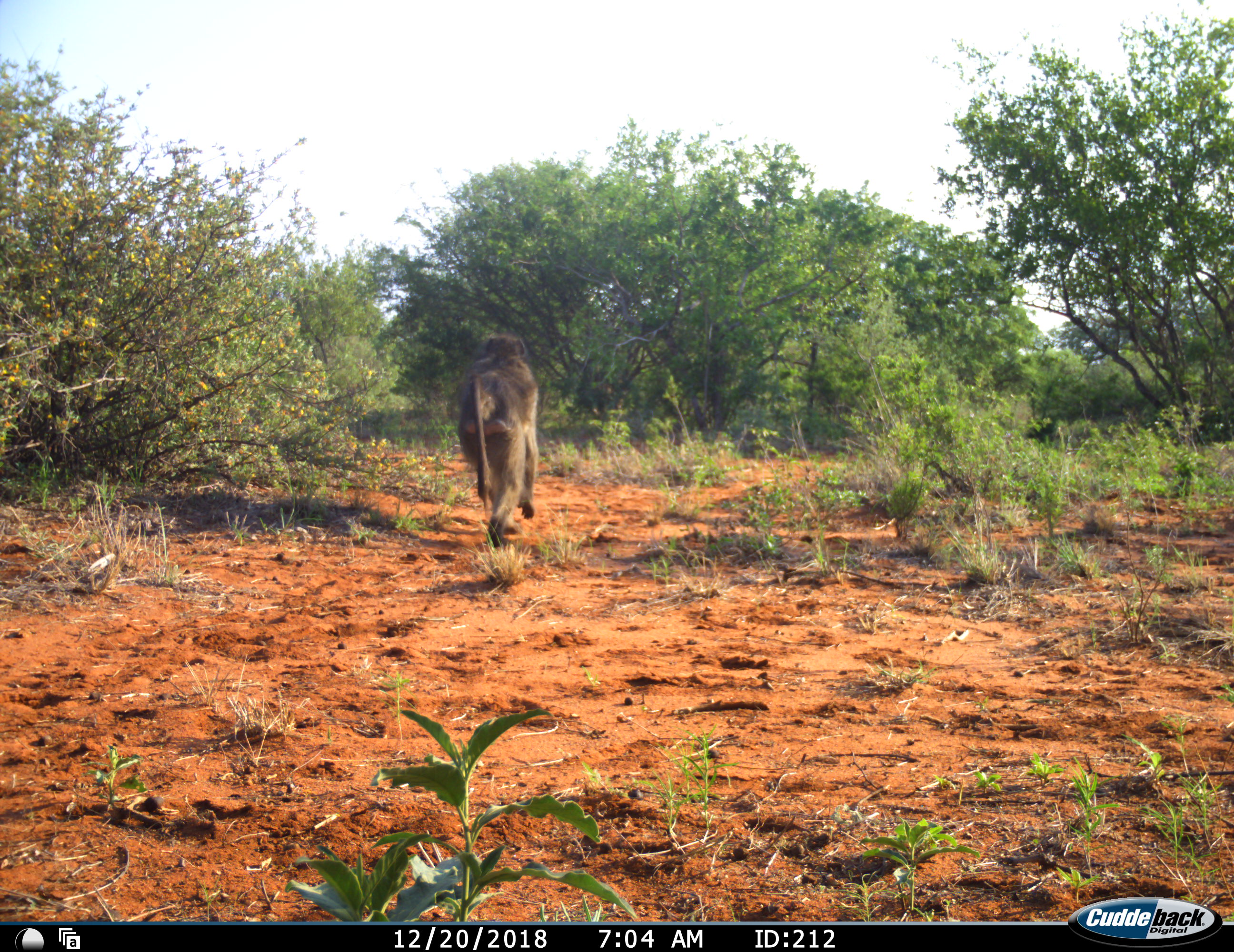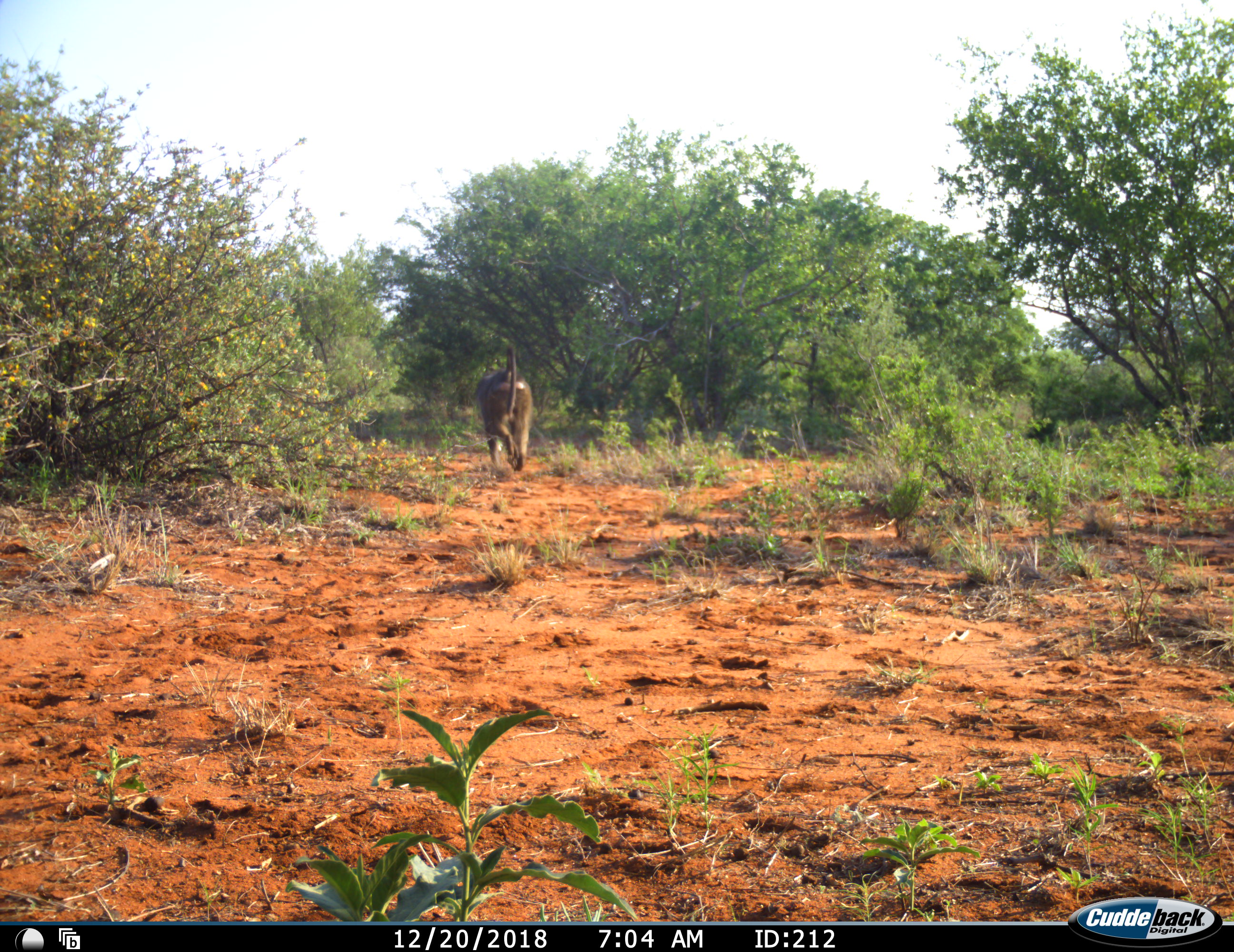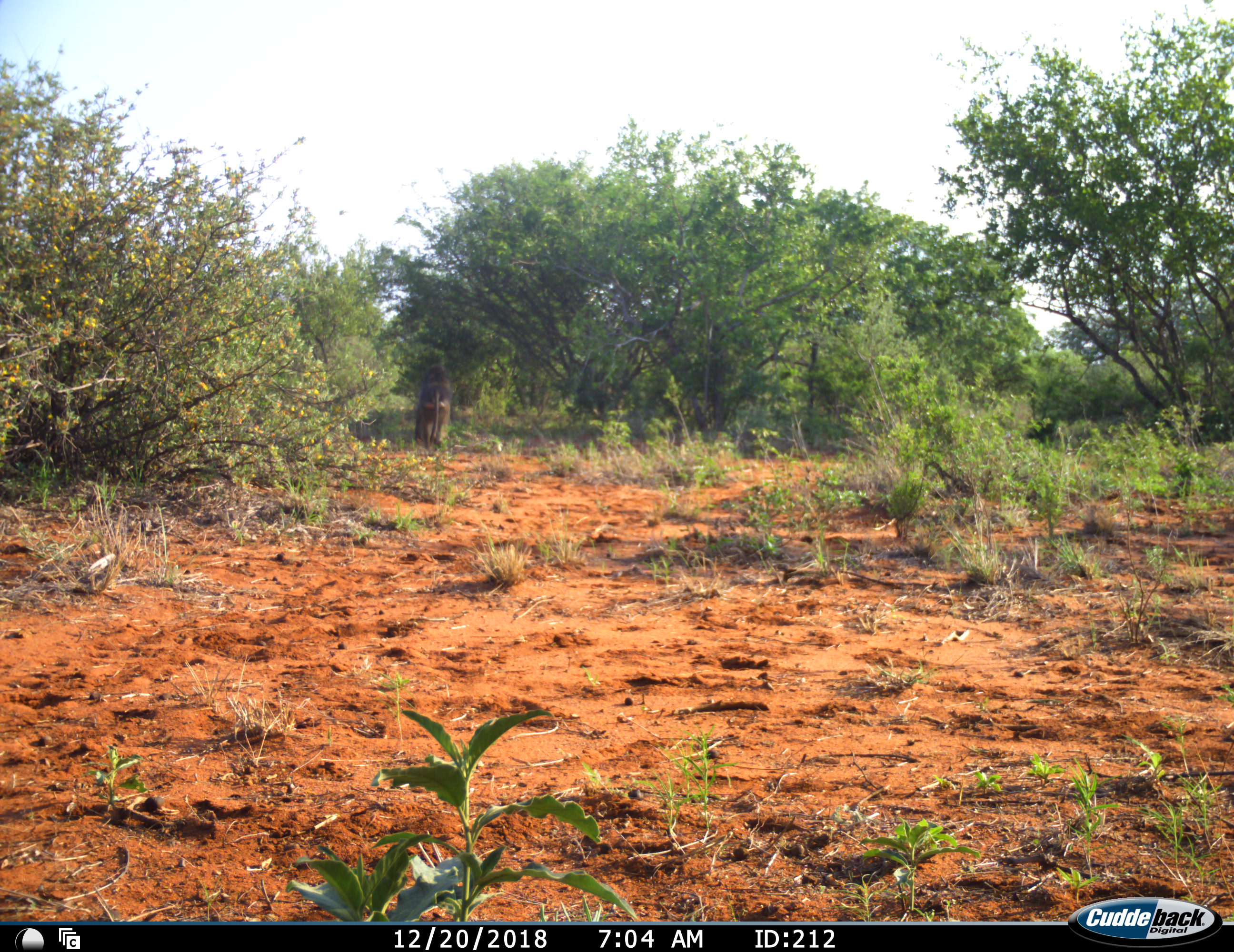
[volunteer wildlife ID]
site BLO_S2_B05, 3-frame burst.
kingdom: Animalia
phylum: Chordata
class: Mammalia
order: Primates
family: Cercopithecidae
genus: Papio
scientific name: Papio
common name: baboon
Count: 1.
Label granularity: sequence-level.